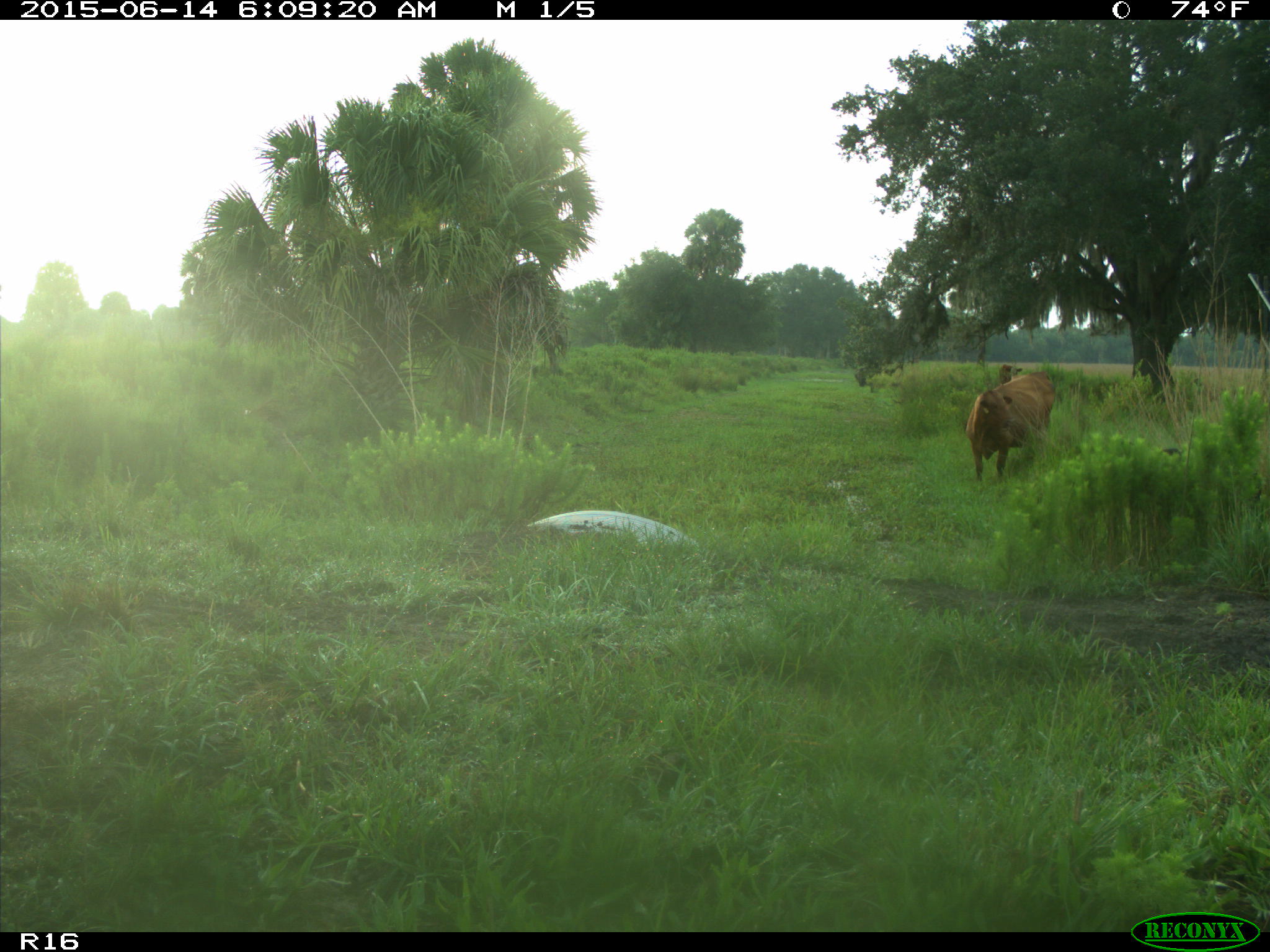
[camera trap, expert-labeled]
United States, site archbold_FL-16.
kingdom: Animalia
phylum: Chordata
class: Mammalia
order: Artiodactyla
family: Bovidae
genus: Bos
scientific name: Bos taurus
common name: domestic cow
Bos taurus (domestic cow).